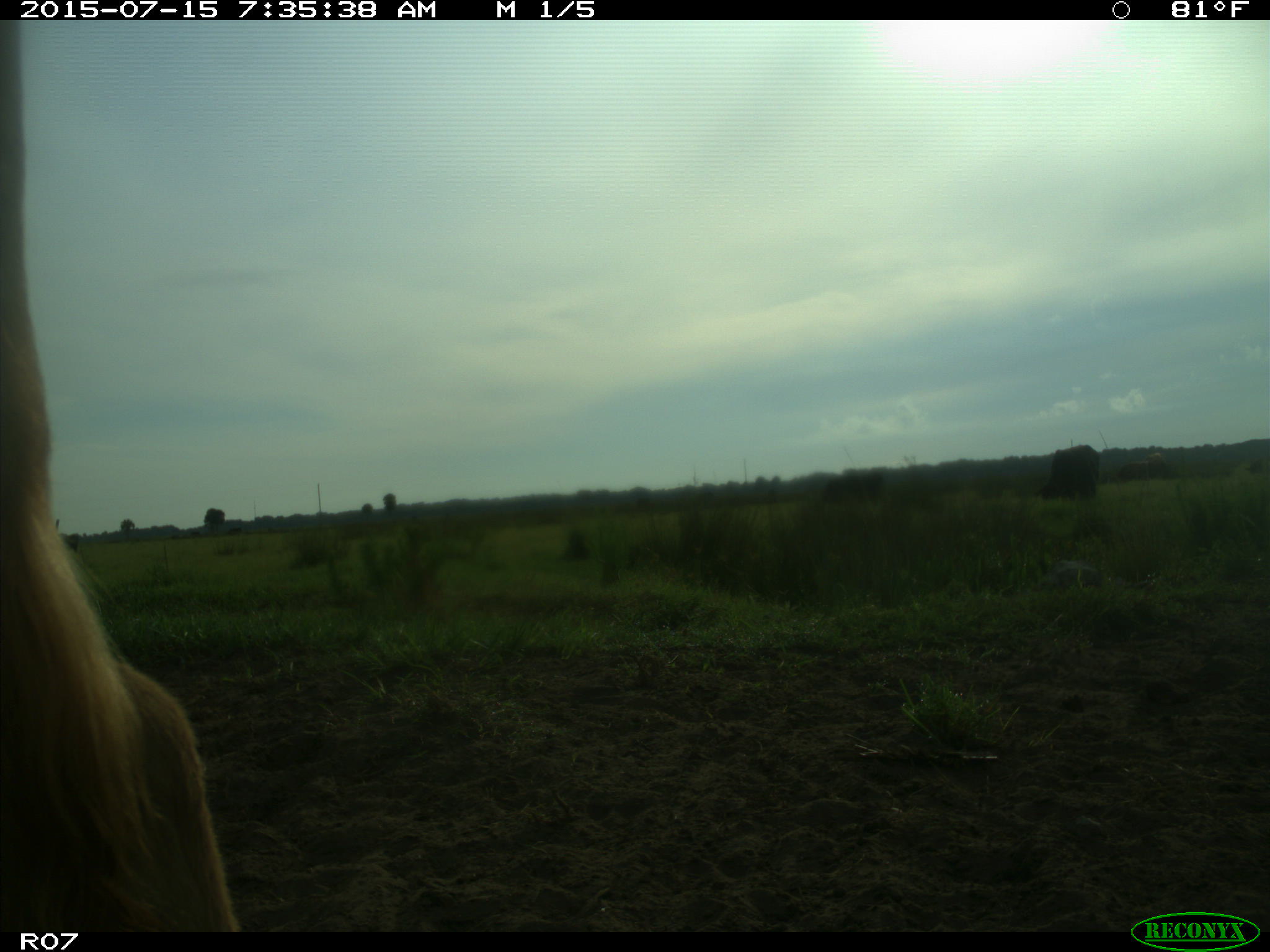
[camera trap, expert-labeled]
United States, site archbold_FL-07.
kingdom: Animalia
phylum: Chordata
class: Mammalia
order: Artiodactyla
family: Bovidae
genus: Bos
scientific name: Bos taurus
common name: domestic cow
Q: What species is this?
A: Bos taurus (domestic cow).